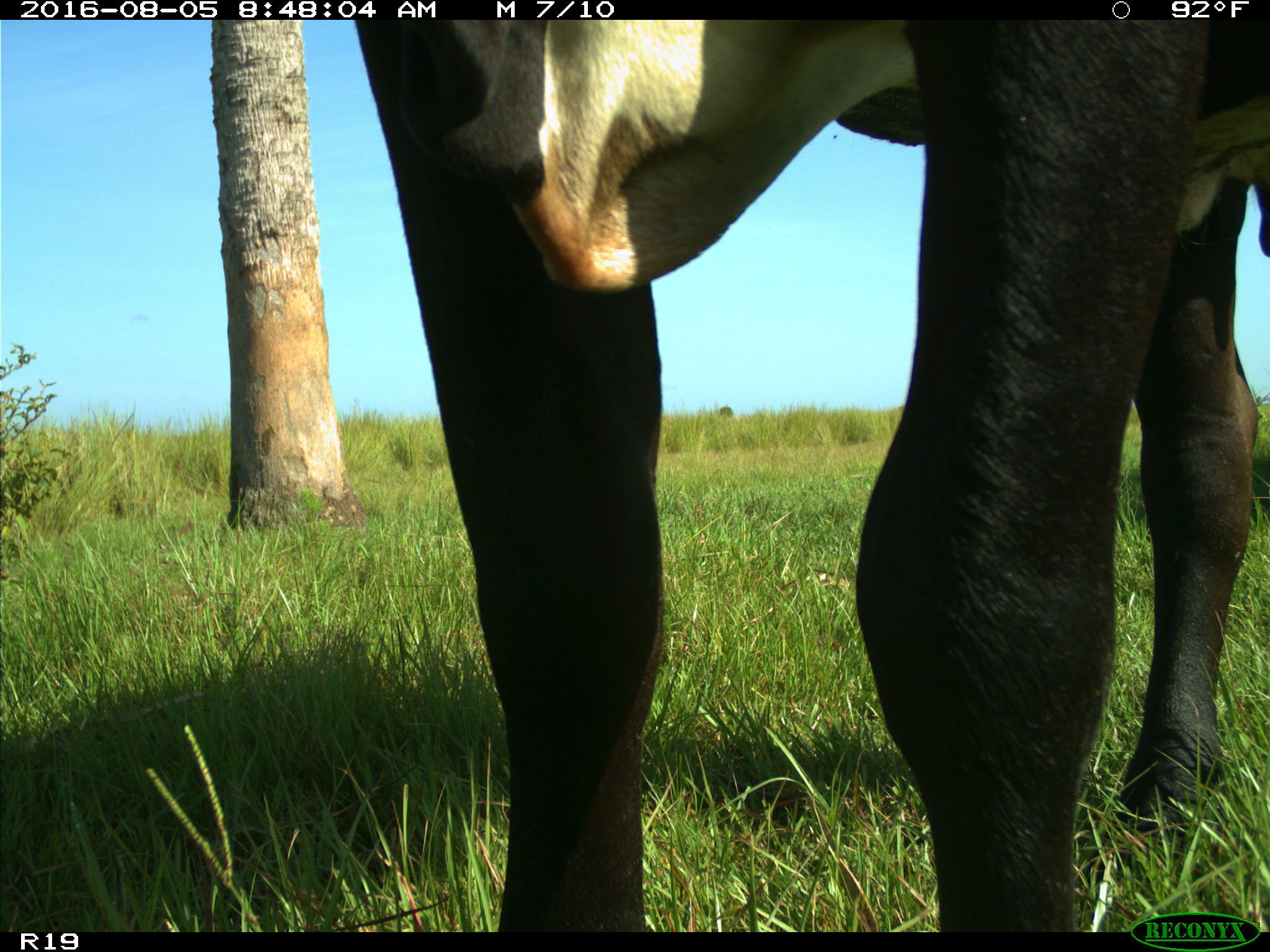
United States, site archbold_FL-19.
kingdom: Animalia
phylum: Chordata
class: Mammalia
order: Artiodactyla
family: Bovidae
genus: Bos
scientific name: Bos taurus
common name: domestic cow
Bos taurus (domestic cow).